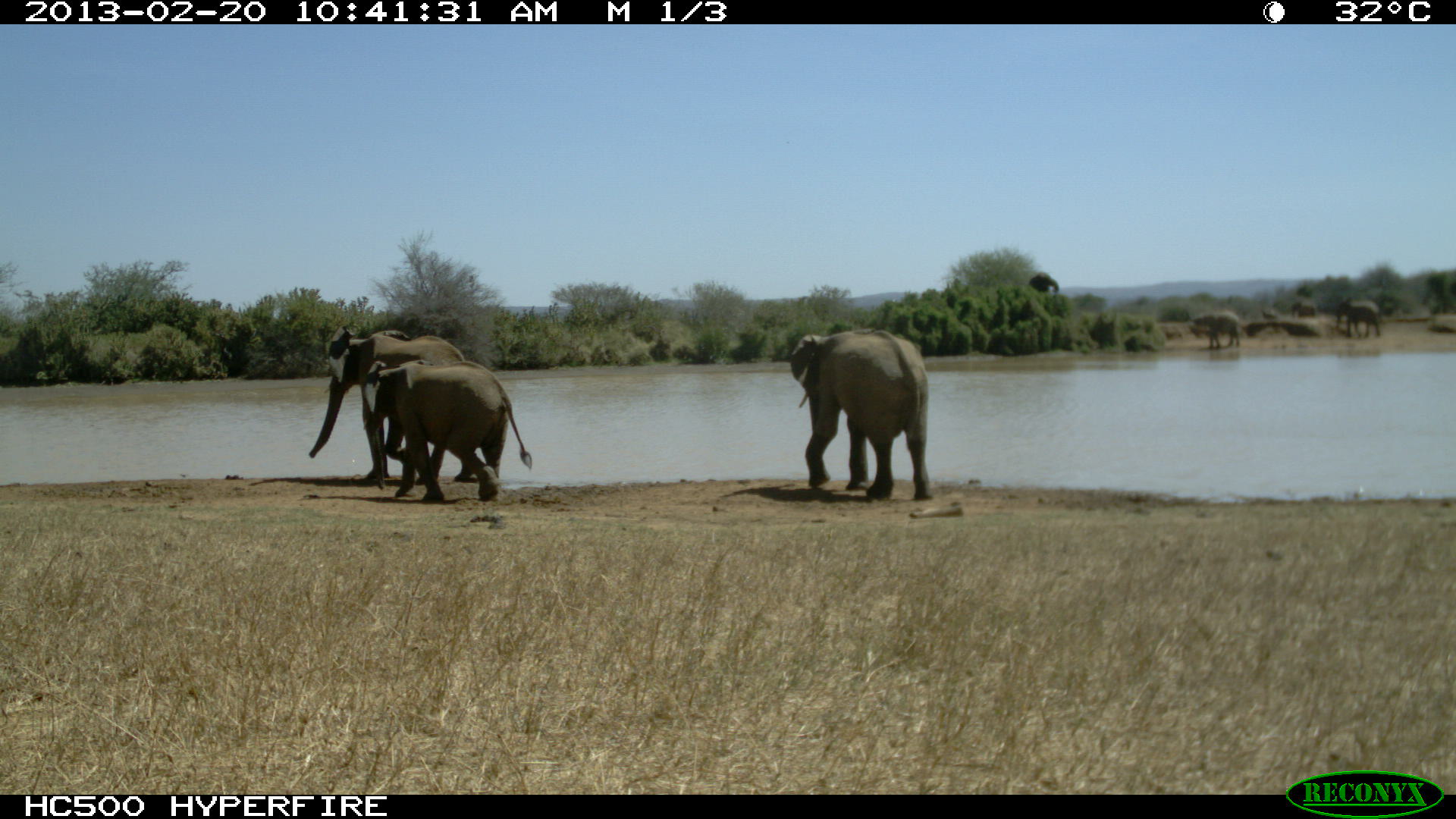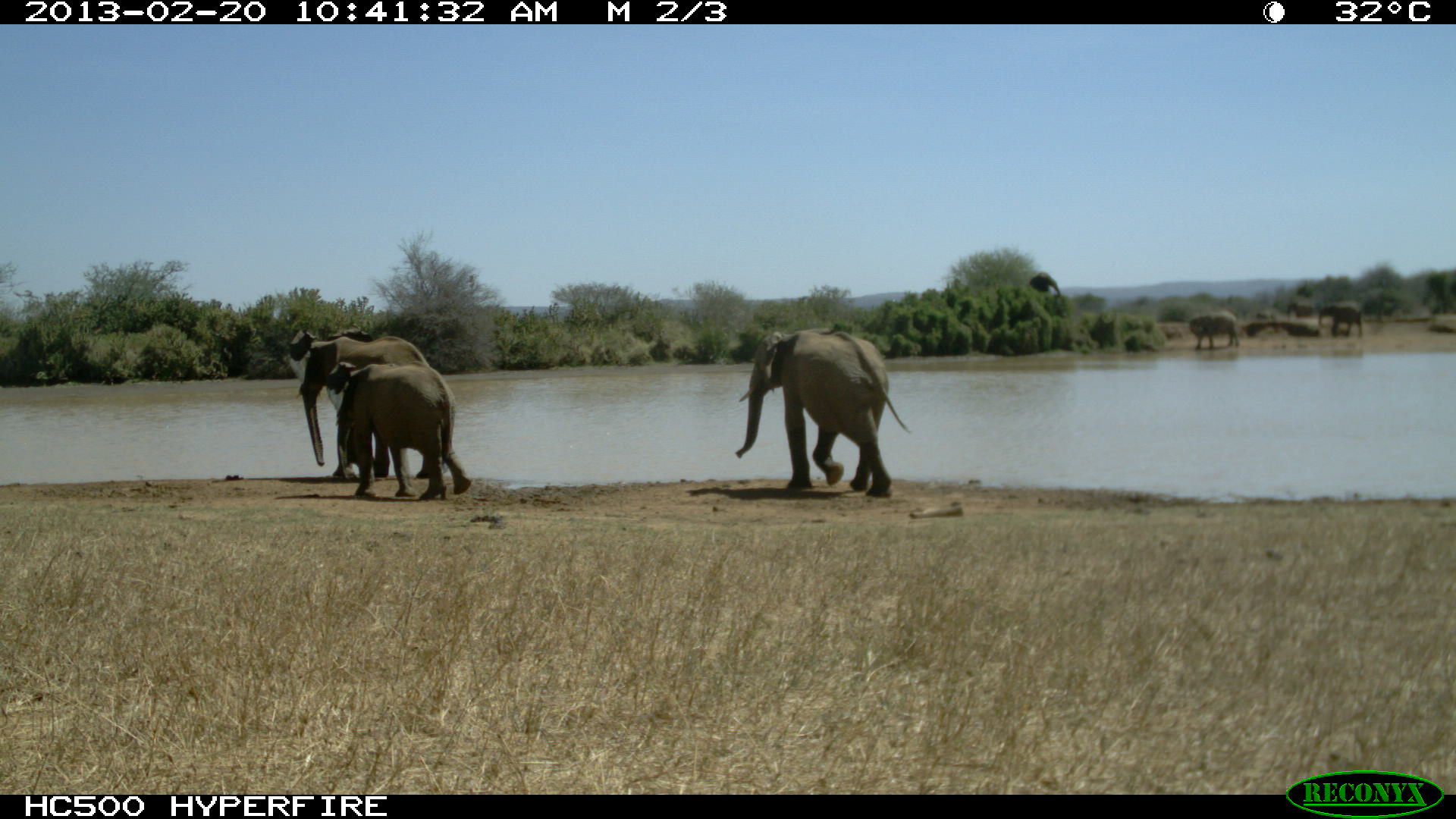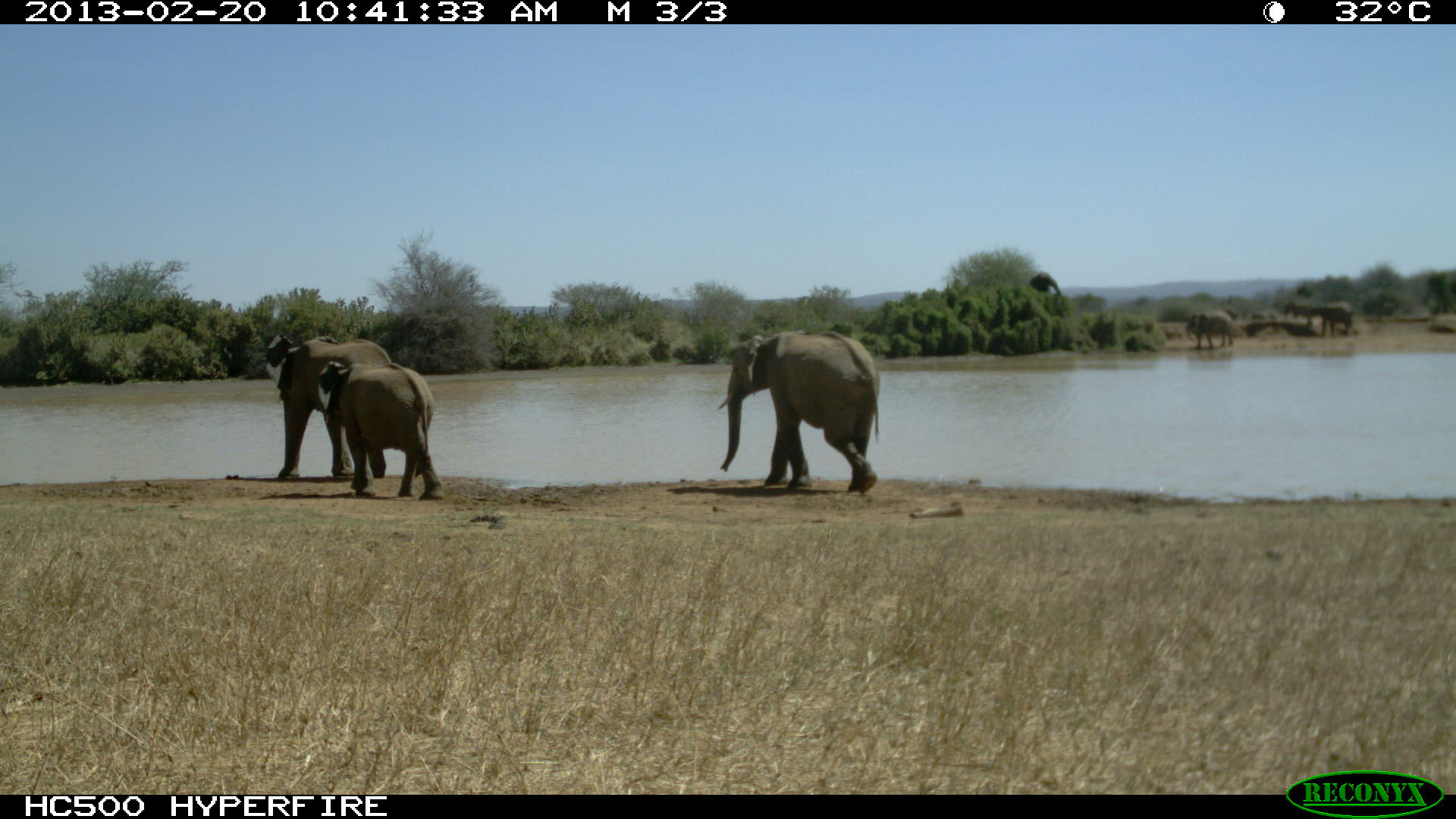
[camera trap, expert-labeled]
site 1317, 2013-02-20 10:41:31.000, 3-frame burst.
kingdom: Animalia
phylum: Chordata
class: Mammalia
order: Proboscidea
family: Elephantidae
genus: Loxodonta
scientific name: Loxodonta africana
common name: african bush elephant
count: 3